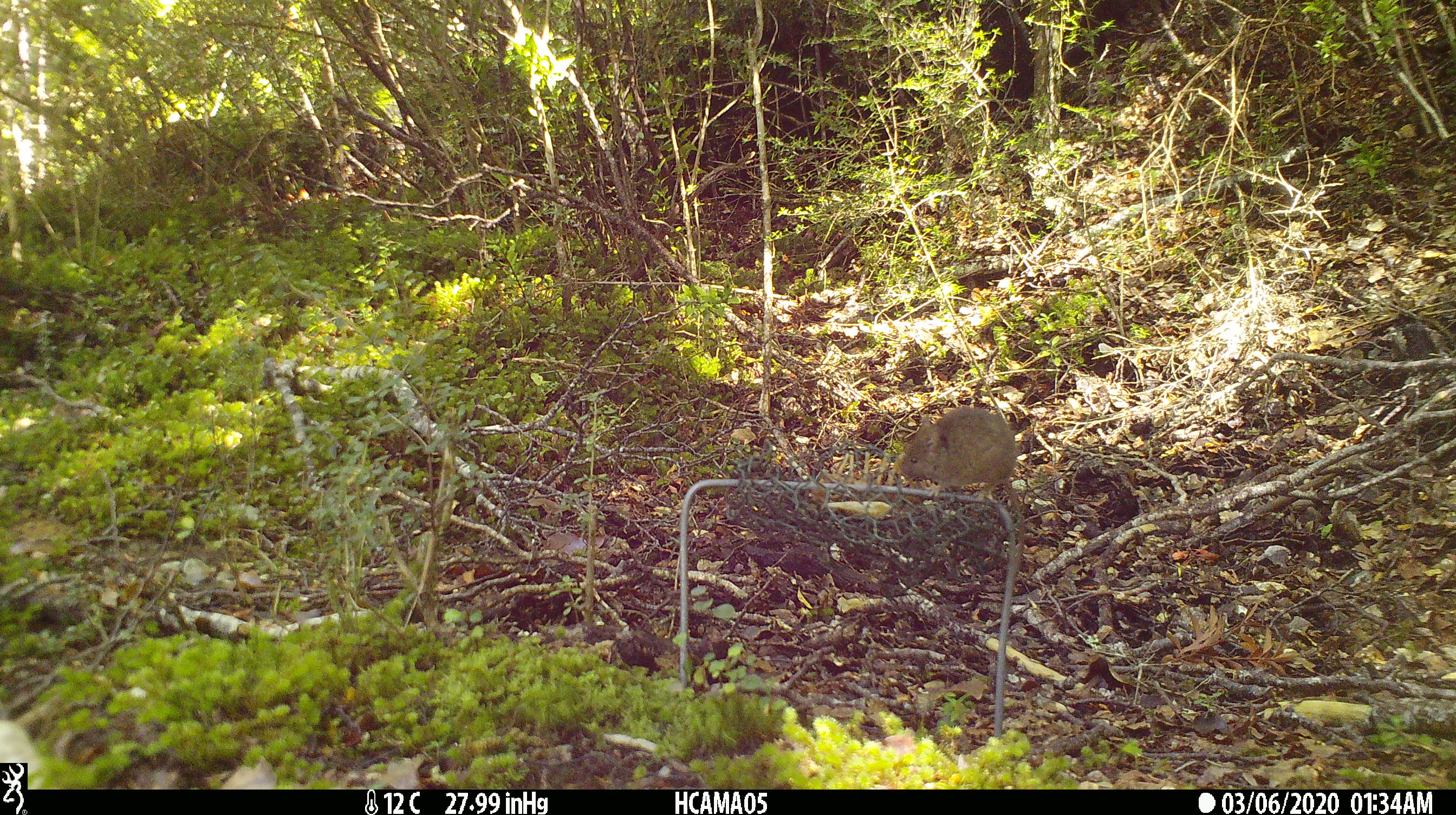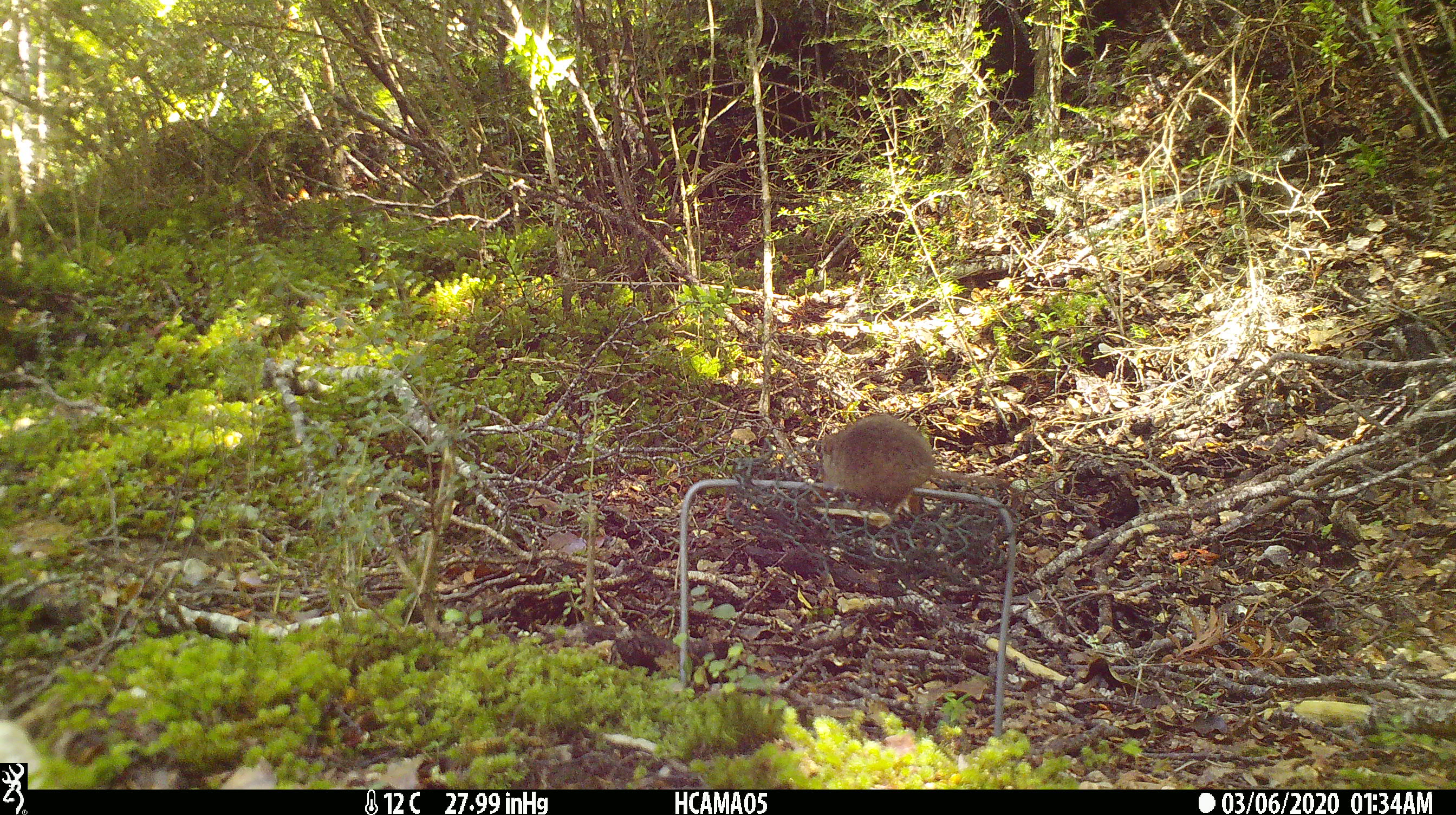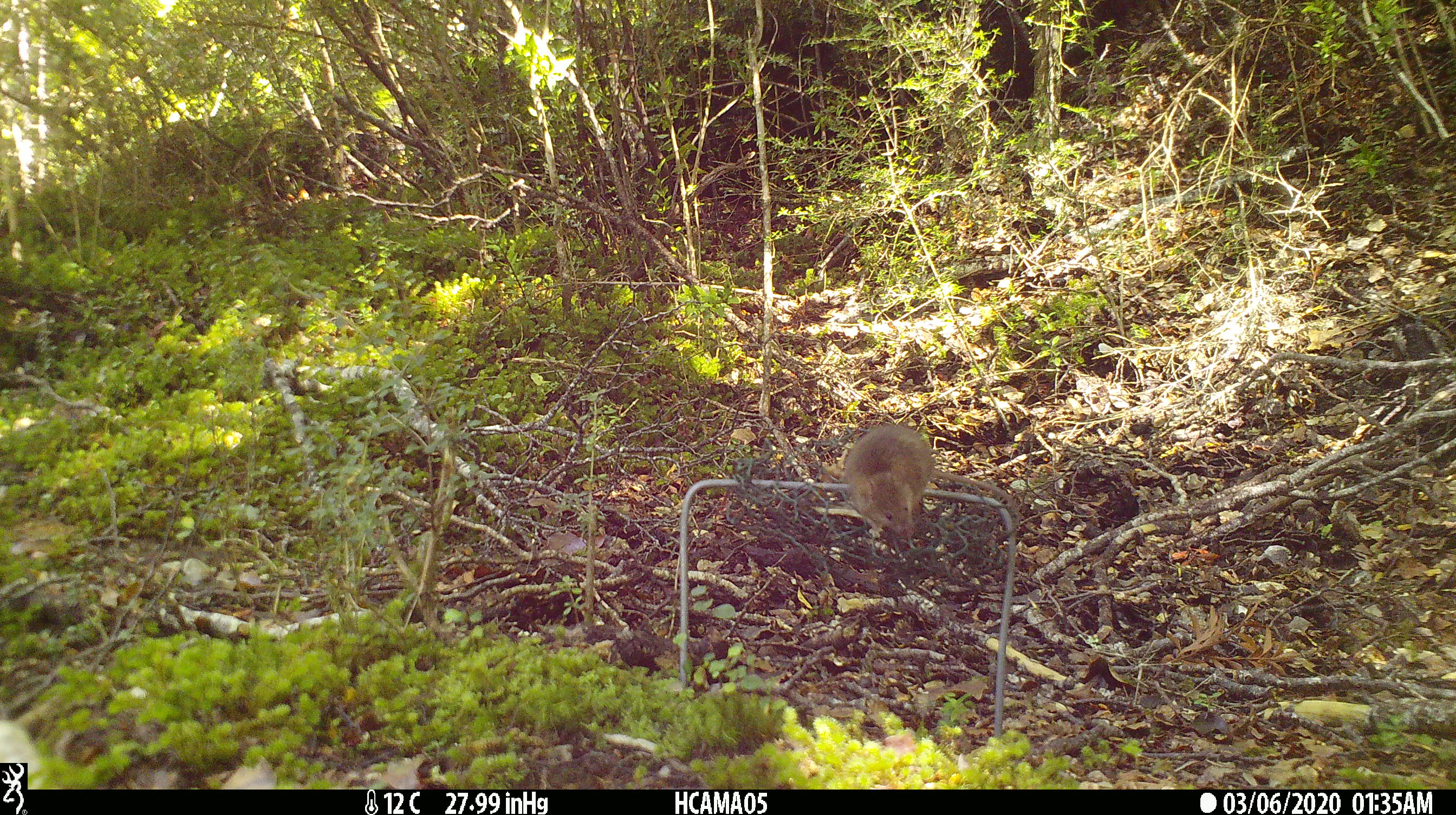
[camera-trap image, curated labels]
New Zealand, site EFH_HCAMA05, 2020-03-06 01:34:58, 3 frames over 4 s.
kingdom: Animalia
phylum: Chordata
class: Mammalia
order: Rodentia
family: Muridae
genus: Mus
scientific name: Mus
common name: mouse